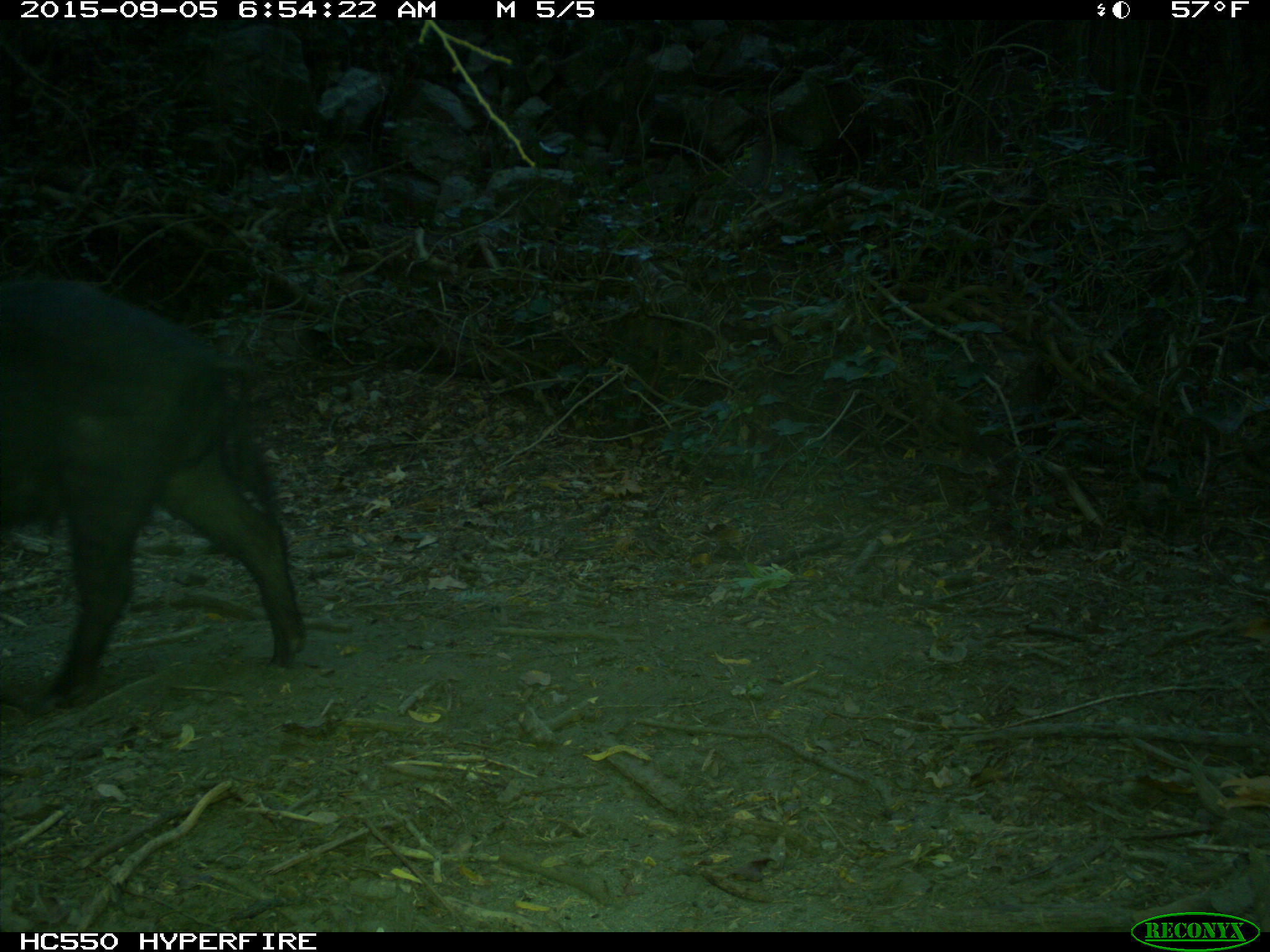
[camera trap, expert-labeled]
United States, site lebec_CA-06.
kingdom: Animalia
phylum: Chordata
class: Mammalia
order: Artiodactyla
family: Suidae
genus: Sus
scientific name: Sus scrofa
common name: wild boar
Sus scrofa (wild boar).